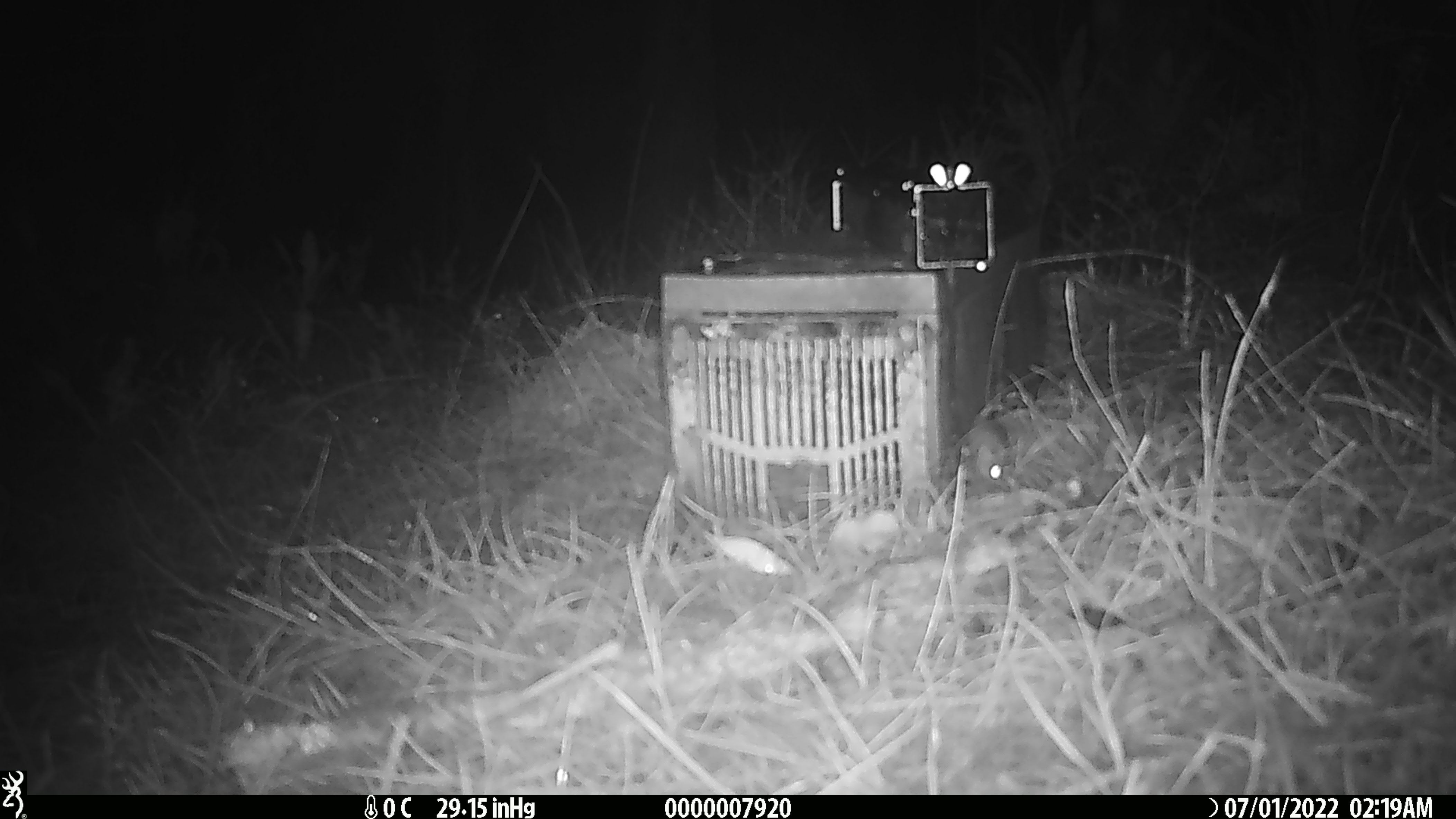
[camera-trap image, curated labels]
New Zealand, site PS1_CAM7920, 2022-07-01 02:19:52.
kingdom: Animalia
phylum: Chordata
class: Mammalia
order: Rodentia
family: Muridae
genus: Mus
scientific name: Mus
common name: mouse